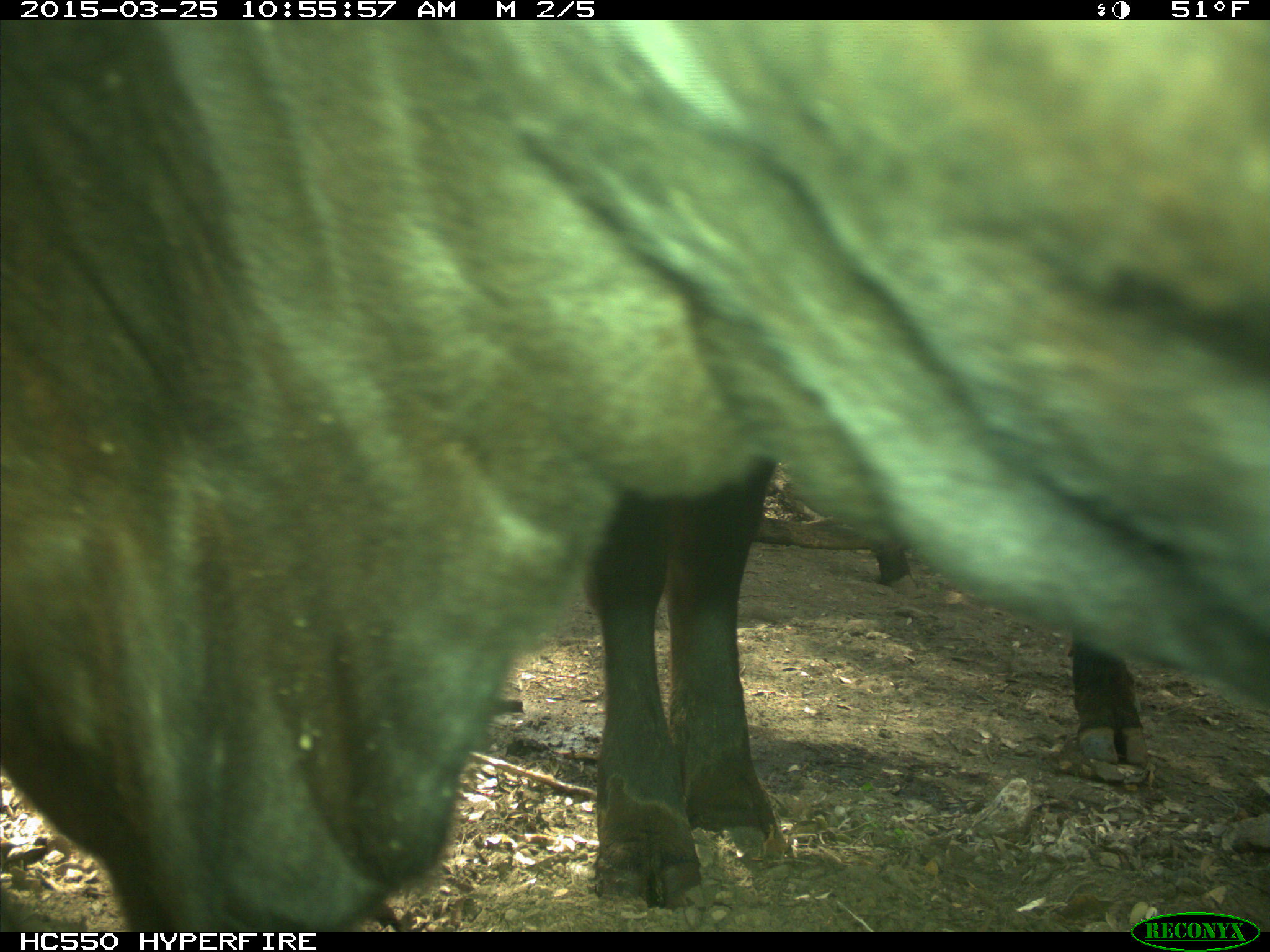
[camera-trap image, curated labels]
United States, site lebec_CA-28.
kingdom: Animalia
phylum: Chordata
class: Mammalia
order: Artiodactyla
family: Bovidae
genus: Bos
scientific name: Bos taurus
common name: domestic cow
Bos taurus (domestic cow).